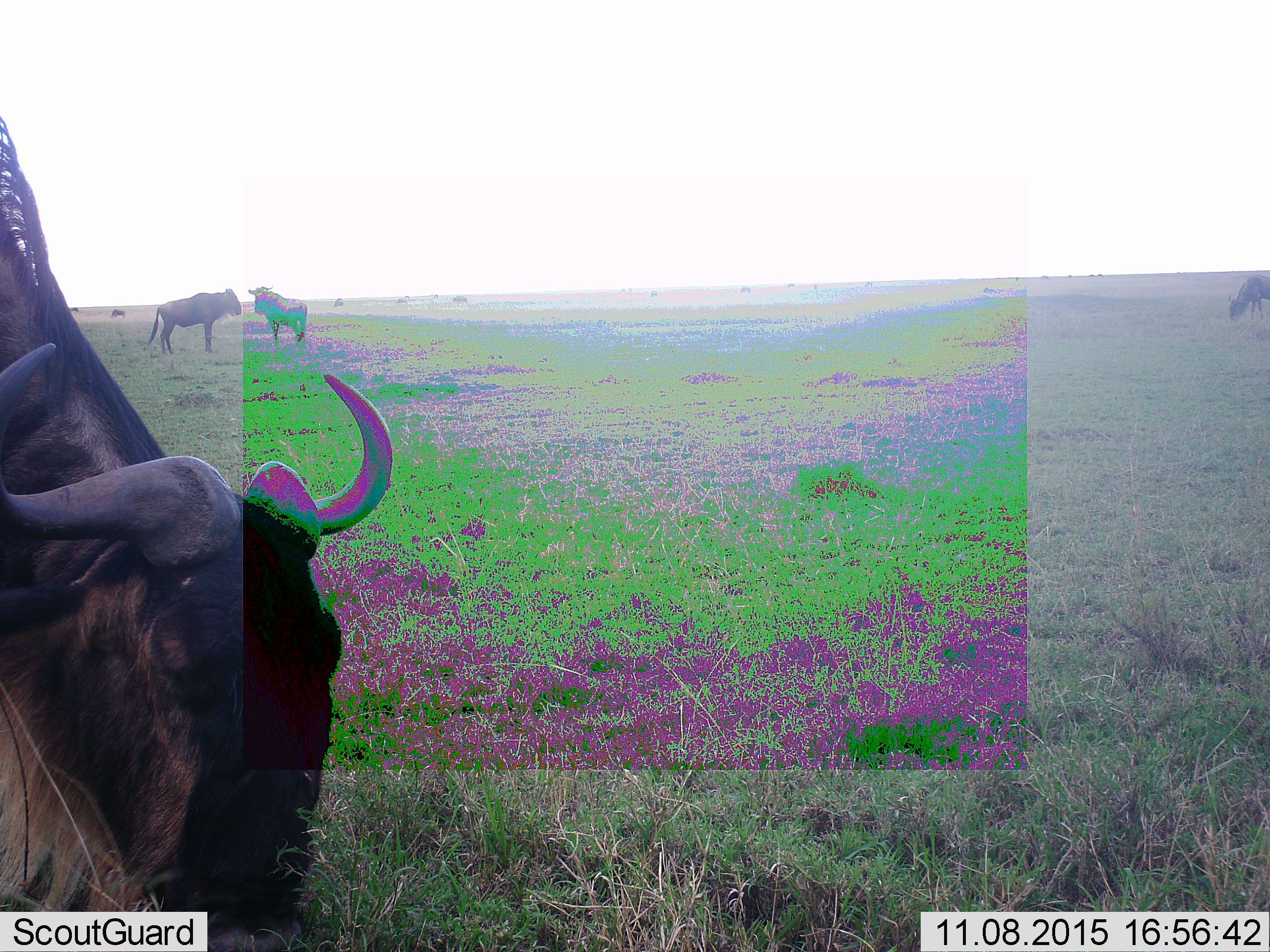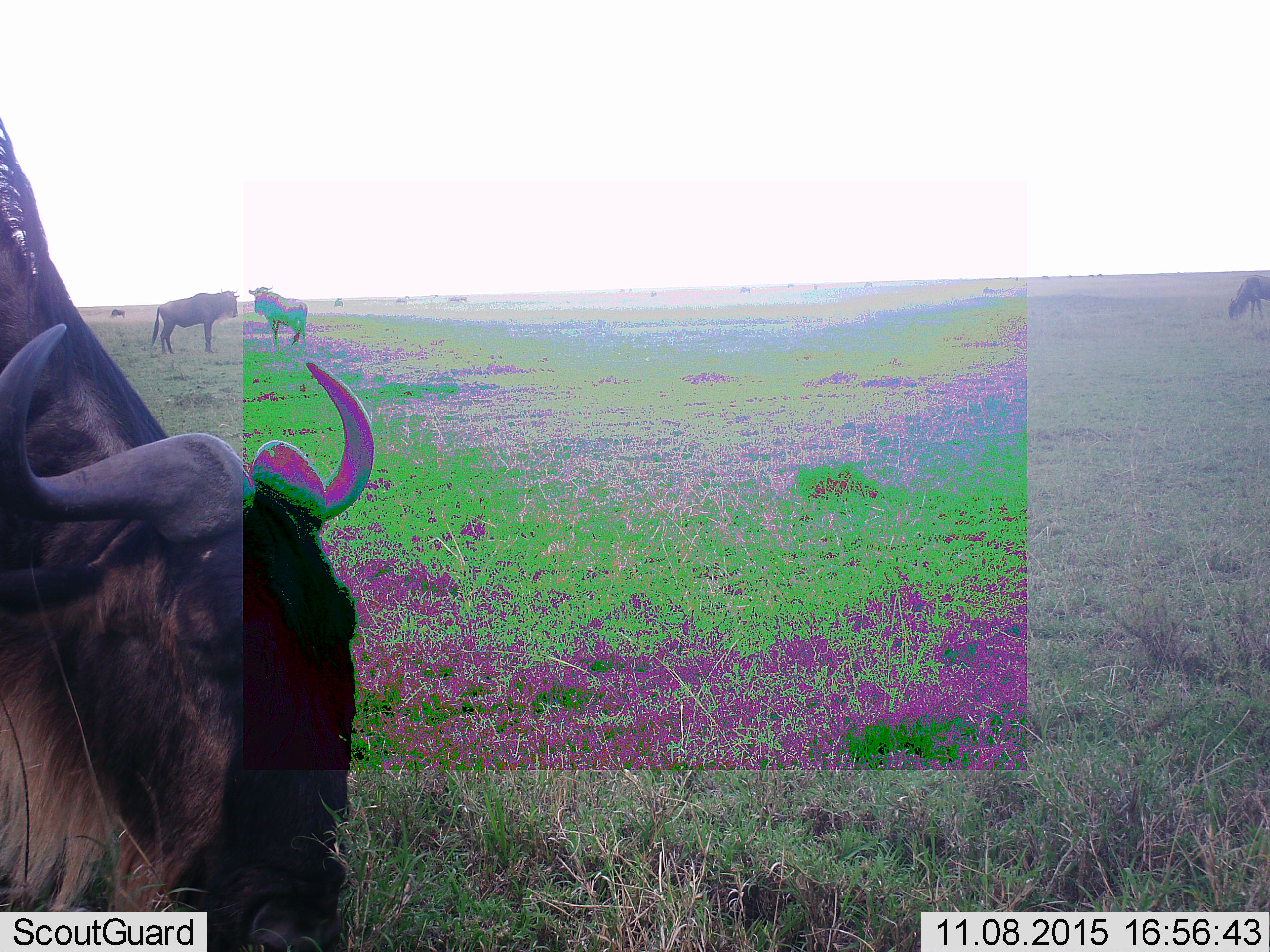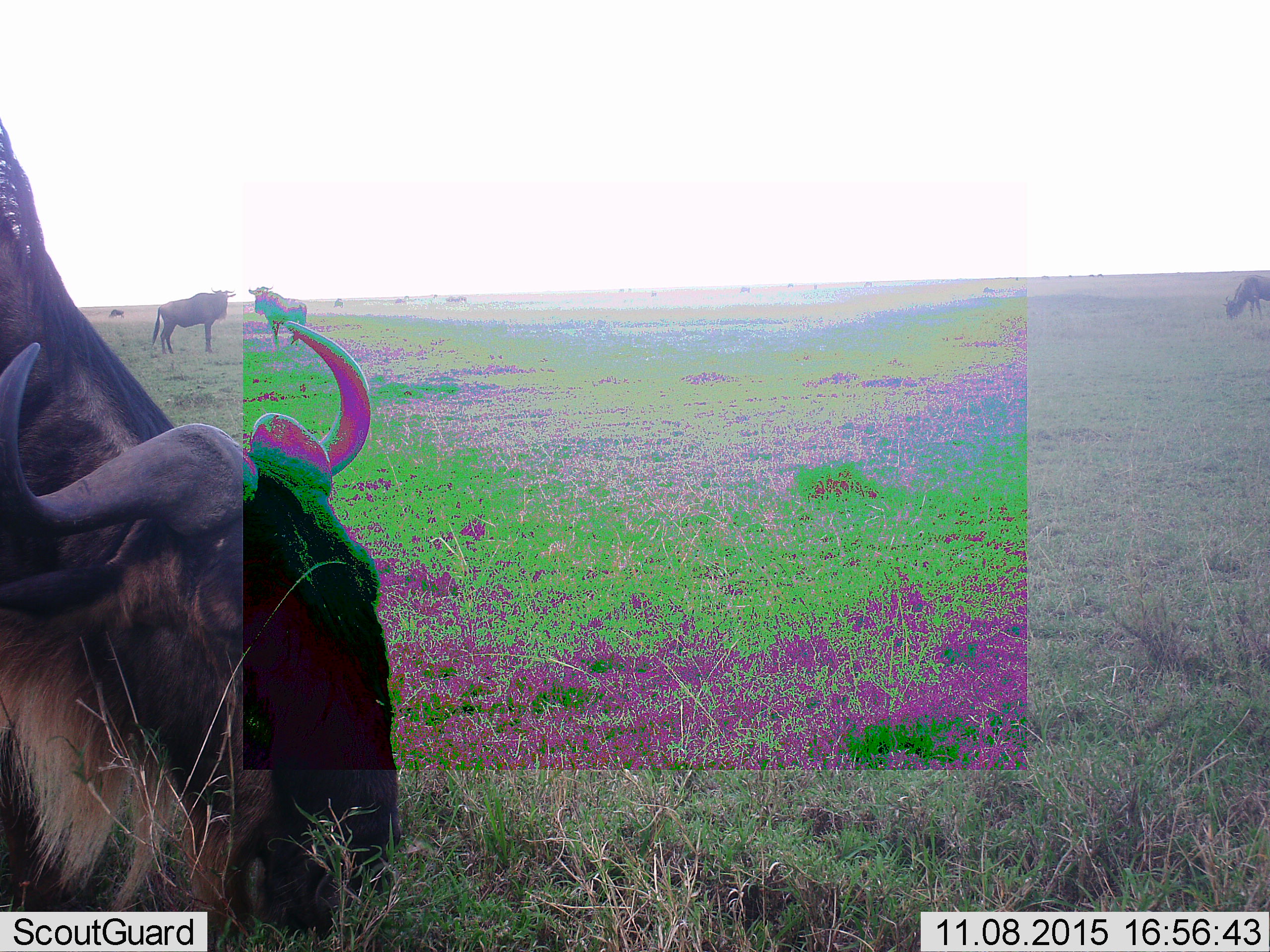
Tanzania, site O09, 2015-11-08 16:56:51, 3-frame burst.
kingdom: Animalia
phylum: Chordata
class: Mammalia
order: Artiodactyla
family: Bovidae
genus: Connochaetes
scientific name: Connochaetes taurinus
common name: blue wildebeest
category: wildebeest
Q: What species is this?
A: Wildebeest (blue wildebeest) (Connochaetes taurinus).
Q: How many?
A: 8.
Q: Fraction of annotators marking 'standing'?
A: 50%.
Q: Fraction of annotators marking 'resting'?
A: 25%.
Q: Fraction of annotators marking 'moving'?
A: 25%.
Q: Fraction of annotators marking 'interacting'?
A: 0%.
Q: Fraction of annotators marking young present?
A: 0%.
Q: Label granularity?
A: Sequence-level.